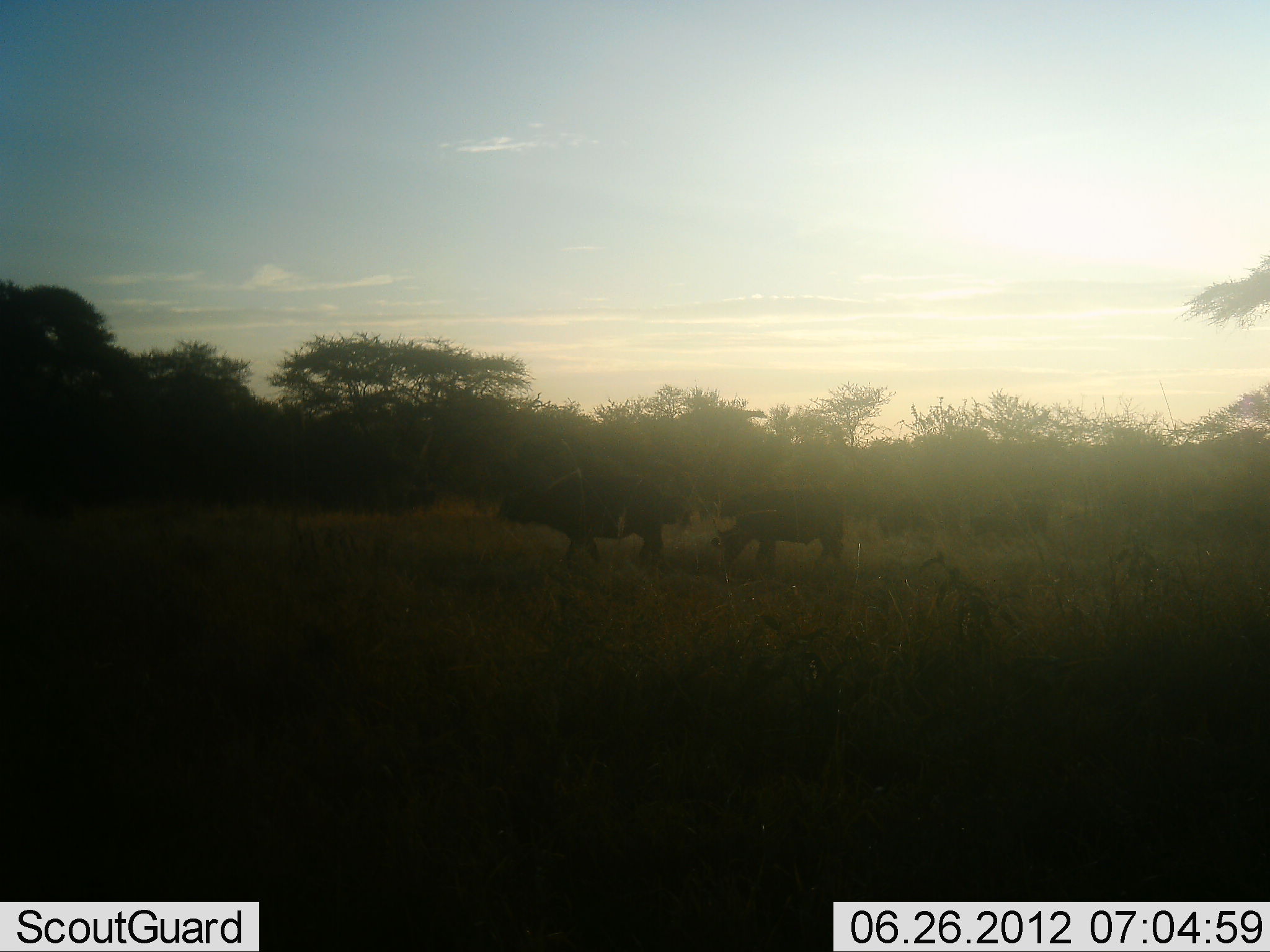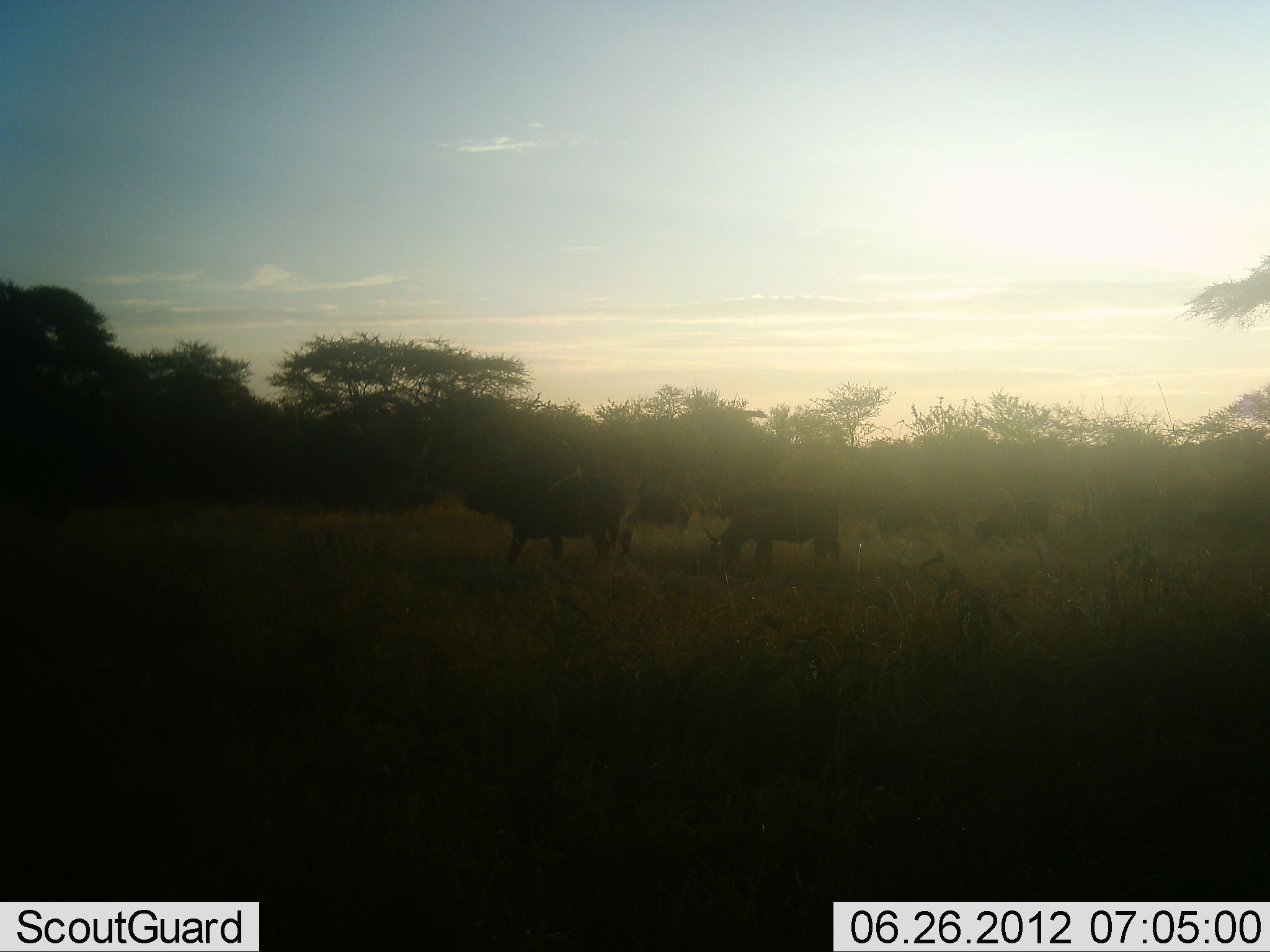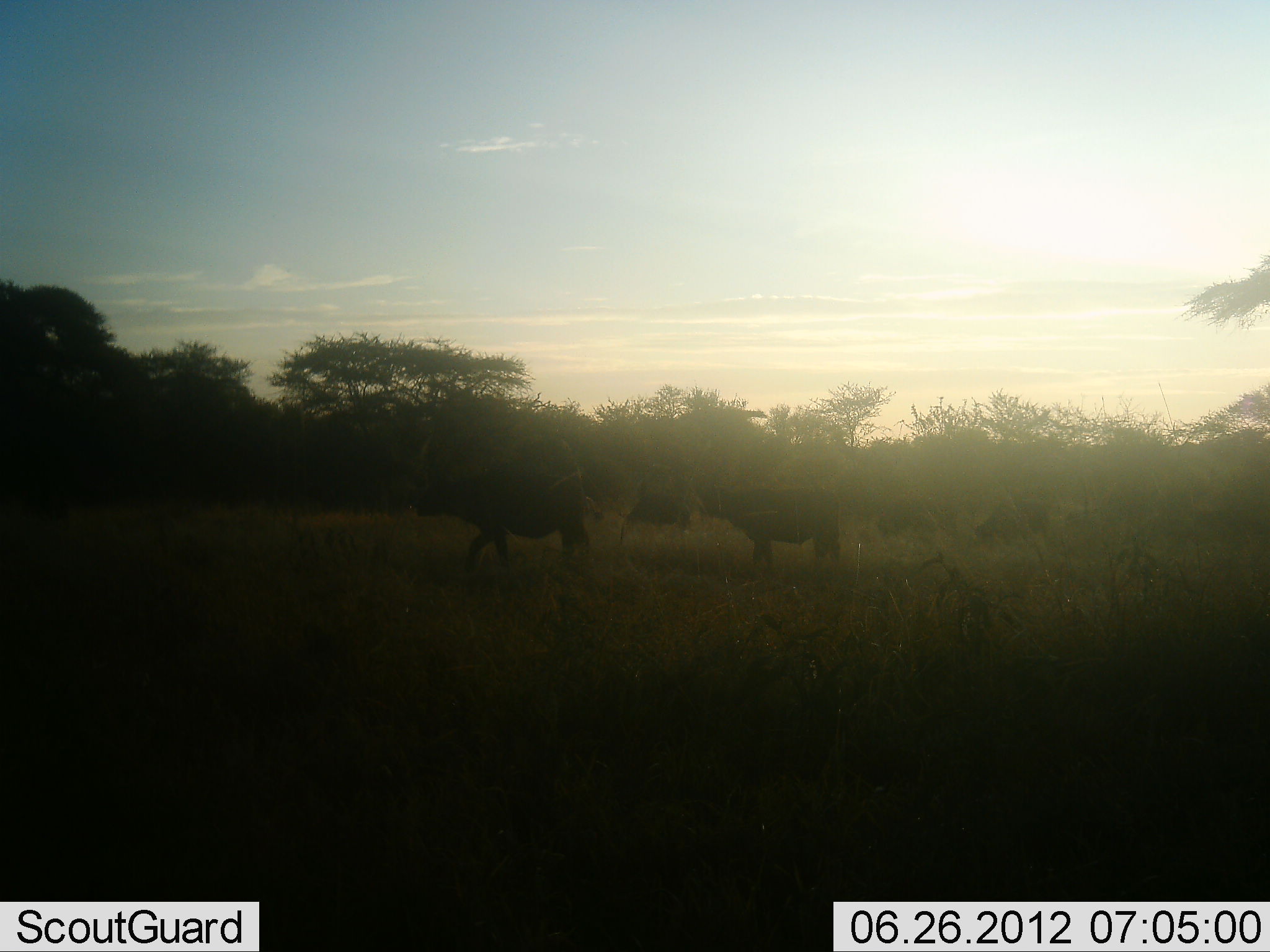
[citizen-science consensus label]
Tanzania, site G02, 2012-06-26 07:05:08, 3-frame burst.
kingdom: Animalia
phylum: Chordata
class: Mammalia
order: Artiodactyla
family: Bovidae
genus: Syncerus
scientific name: Syncerus caffer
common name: cape buffalo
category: buffalo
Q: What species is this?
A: Buffalo (cape buffalo) (Syncerus caffer).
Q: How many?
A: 6.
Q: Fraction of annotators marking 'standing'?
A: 36%.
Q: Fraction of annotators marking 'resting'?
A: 0%.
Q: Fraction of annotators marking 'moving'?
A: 73%.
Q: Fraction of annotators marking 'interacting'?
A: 0%.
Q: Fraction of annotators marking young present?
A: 0%.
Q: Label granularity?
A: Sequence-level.